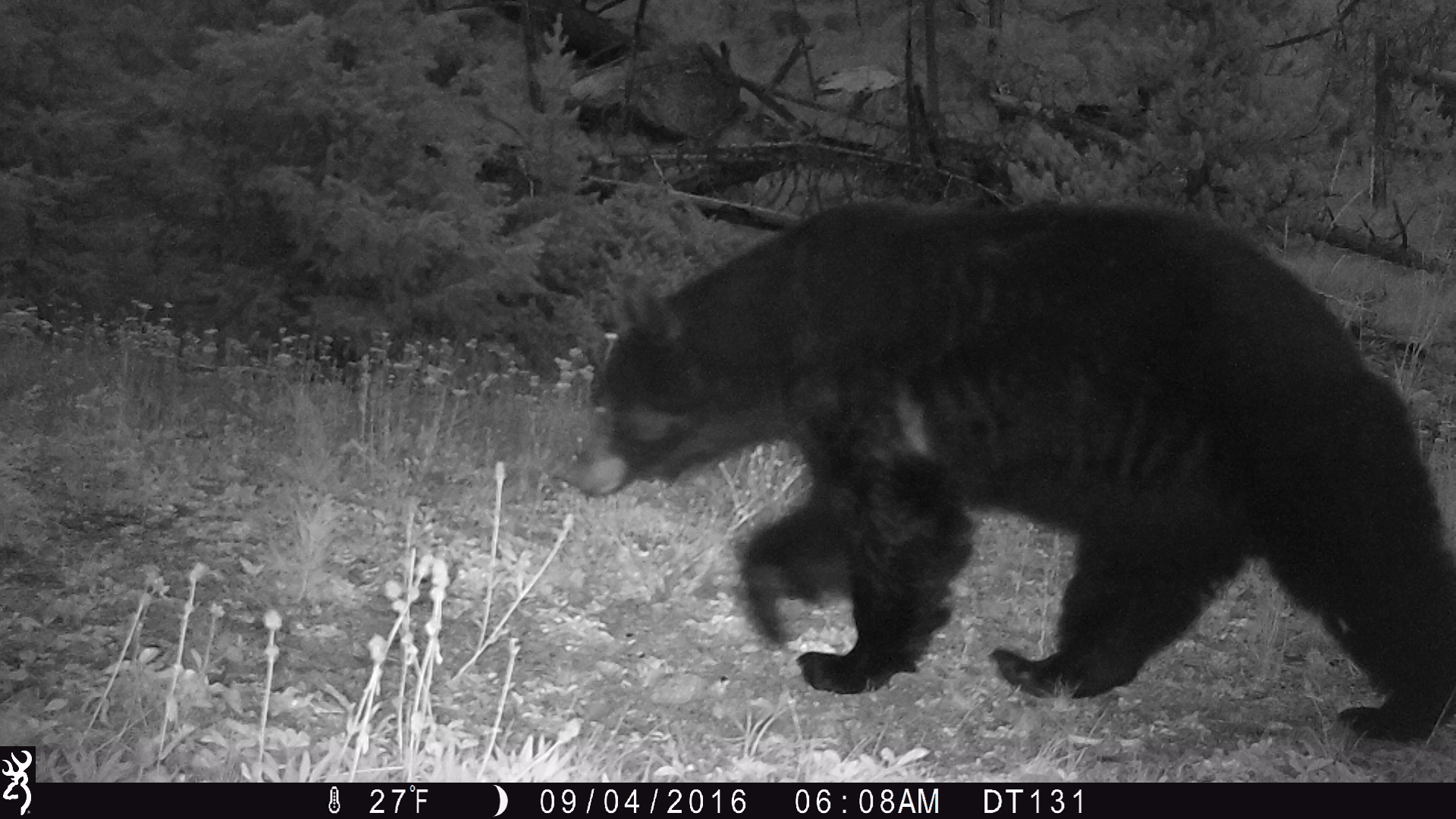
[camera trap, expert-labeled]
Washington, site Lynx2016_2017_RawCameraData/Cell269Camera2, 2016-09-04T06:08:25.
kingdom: Animalia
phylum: Chordata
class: Mammalia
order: Carnivora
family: Ursidae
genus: Ursus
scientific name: Ursus americanus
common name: american black bear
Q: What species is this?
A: Ursus americanus (american black bear).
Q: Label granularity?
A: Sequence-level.